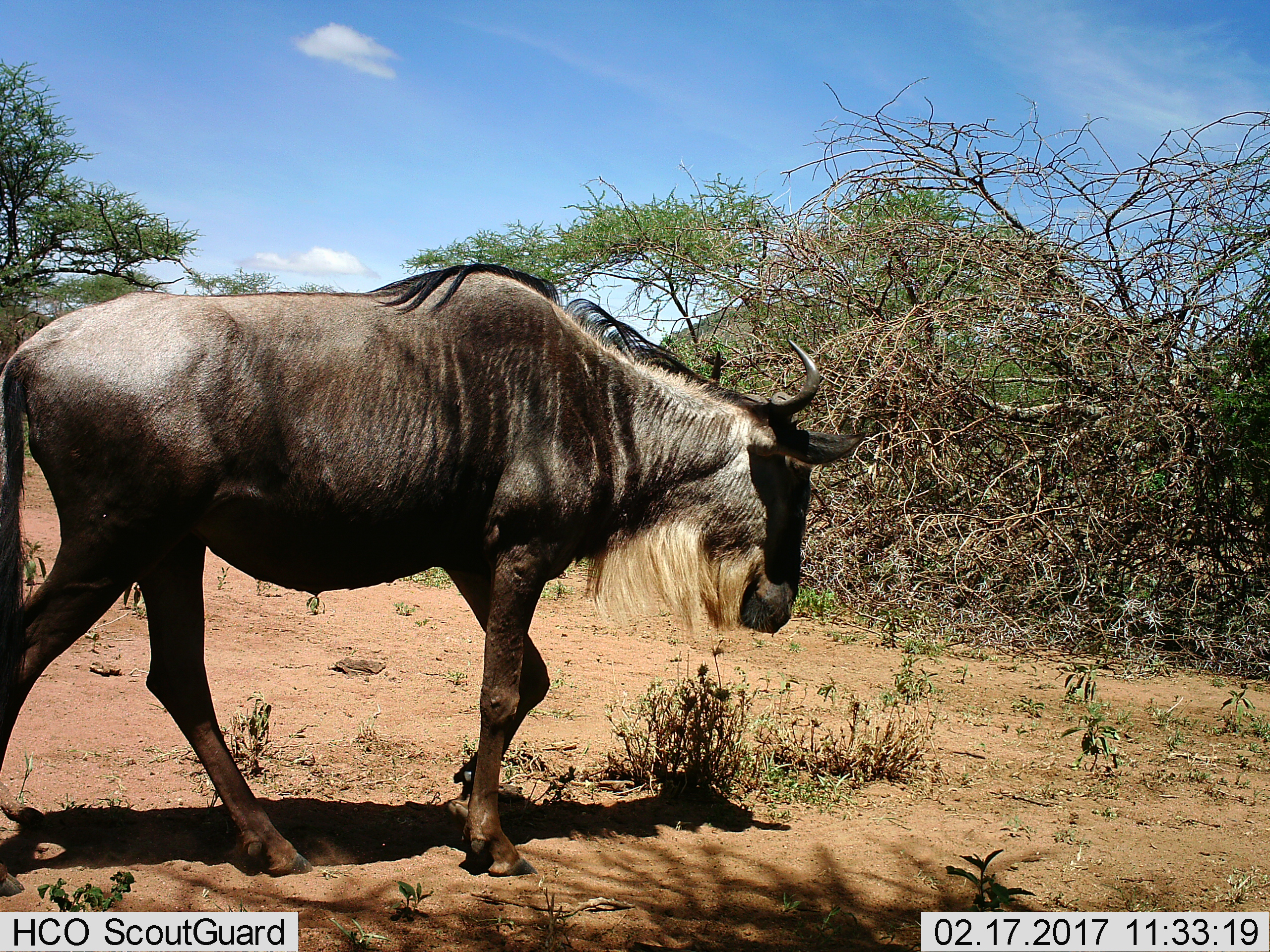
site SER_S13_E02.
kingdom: Animalia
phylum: Chordata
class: Mammalia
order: Artiodactyla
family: Bovidae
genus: Connochaetes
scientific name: Connochaetes taurinus taurinus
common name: blue wildebeest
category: wildebeestblue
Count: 1.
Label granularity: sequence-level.